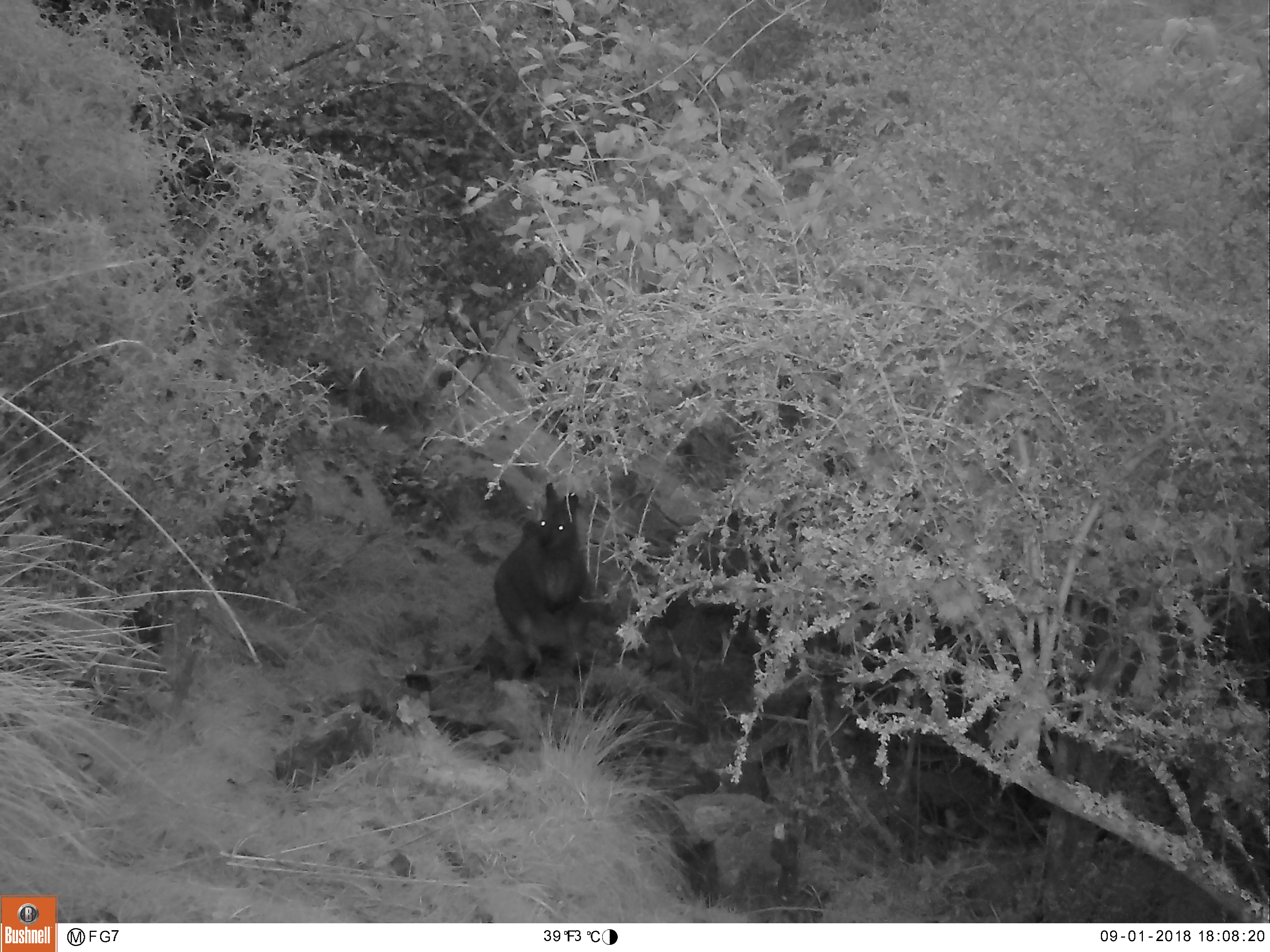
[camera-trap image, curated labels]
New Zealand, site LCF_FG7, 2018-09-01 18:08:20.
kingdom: Animalia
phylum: Chordata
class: Mammalia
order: Diprotodontia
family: Macropodidae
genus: Notamacropus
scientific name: Notamacropus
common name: wallaby